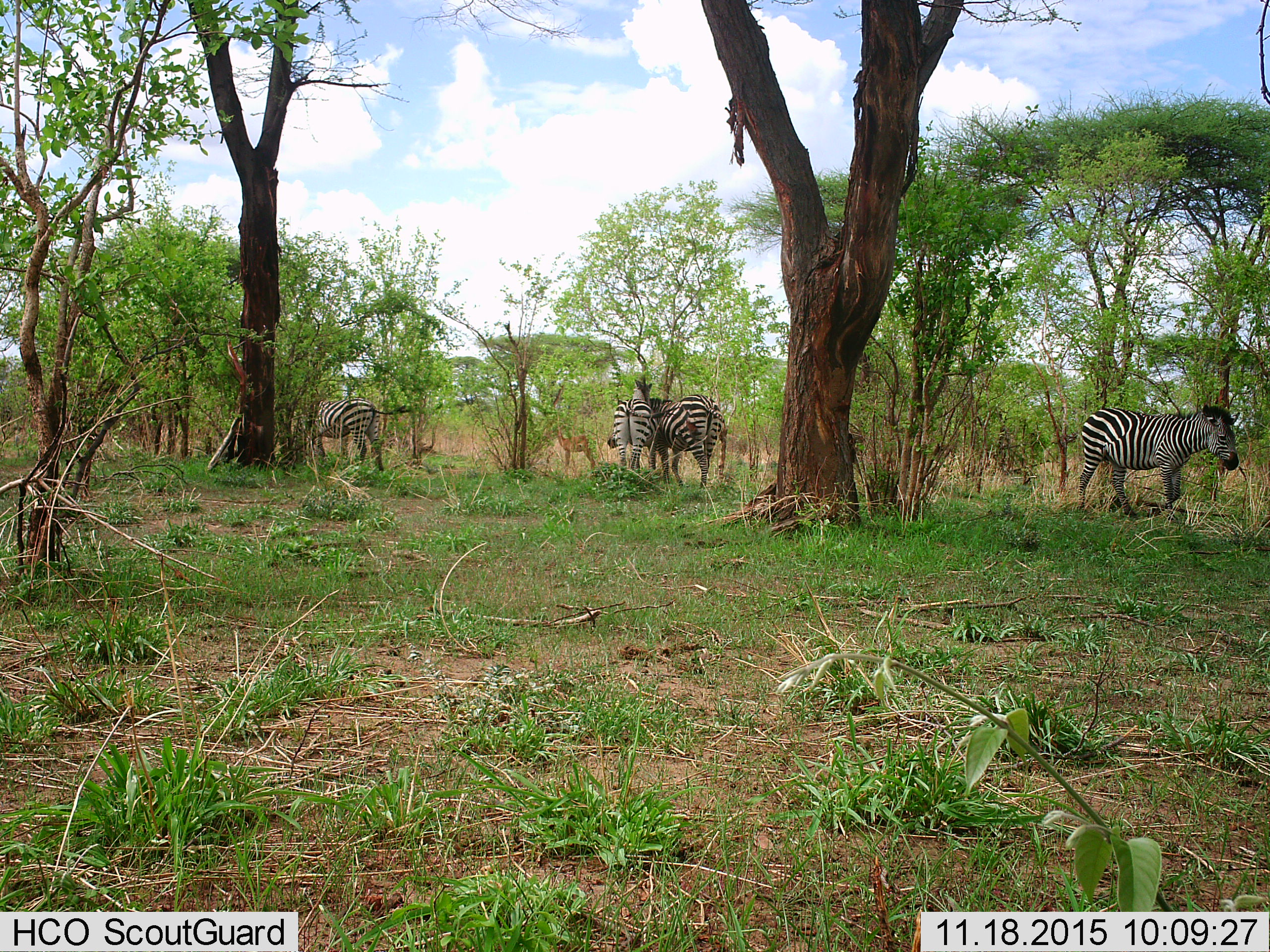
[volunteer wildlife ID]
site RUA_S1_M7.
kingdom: Animalia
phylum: Chordata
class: Mammalia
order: Artiodactyla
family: Bovidae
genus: Aepyceros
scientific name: Aepyceros melampus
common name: impala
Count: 1.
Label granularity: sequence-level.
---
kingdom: Animalia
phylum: Chordata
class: Mammalia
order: Perissodactyla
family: Equidae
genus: Equus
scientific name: Equus quagga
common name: plains zebra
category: zebraplains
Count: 4.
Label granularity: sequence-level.